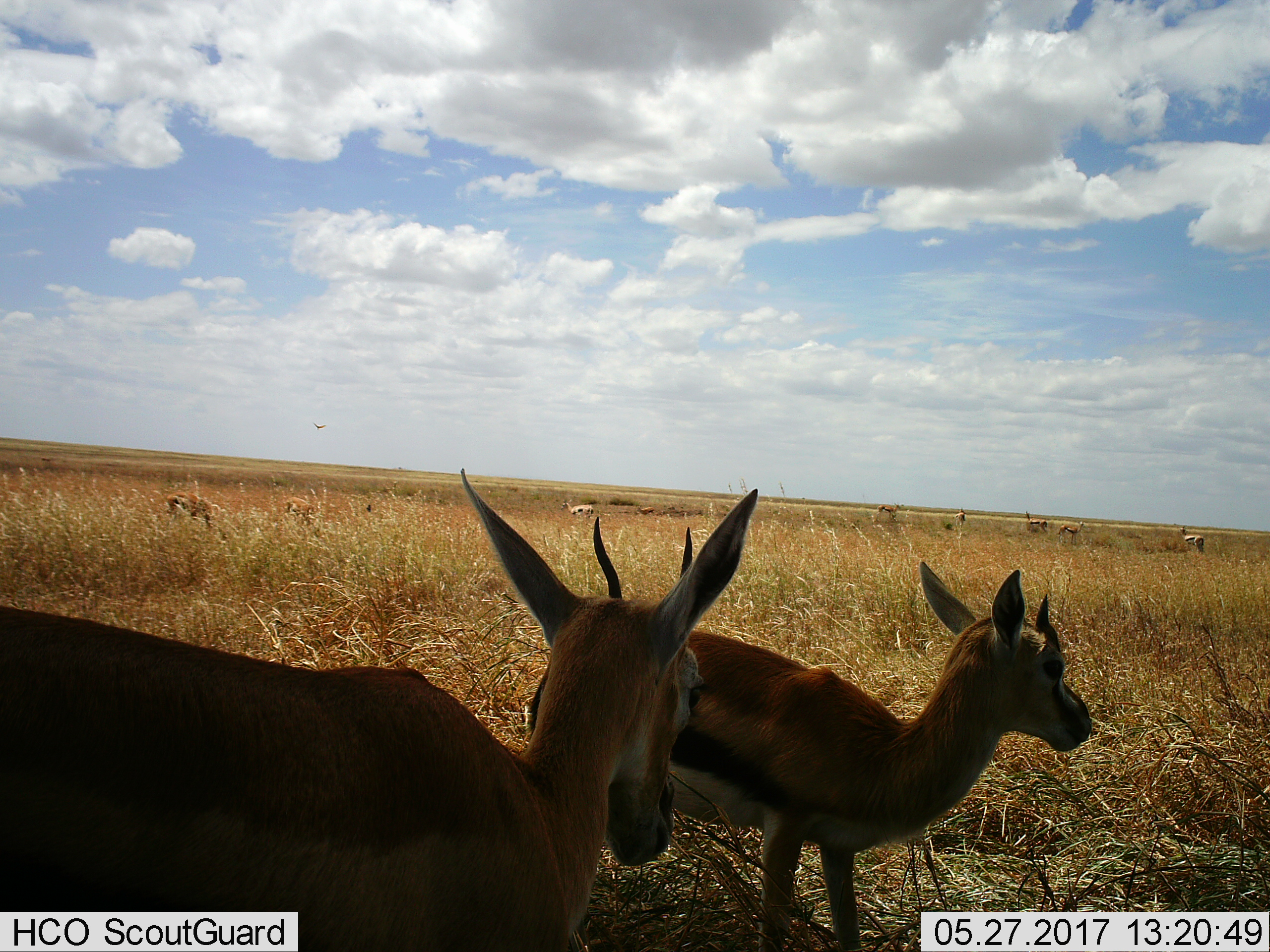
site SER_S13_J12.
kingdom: Animalia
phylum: Chordata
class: Aves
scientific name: Aves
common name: bird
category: birdother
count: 1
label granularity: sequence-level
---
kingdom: Animalia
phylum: Chordata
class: Mammalia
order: Artiodactyla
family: Bovidae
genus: Eudorcas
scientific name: Eudorcas thomsonii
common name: thomson's gazelle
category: gazellethomsons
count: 11-50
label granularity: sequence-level